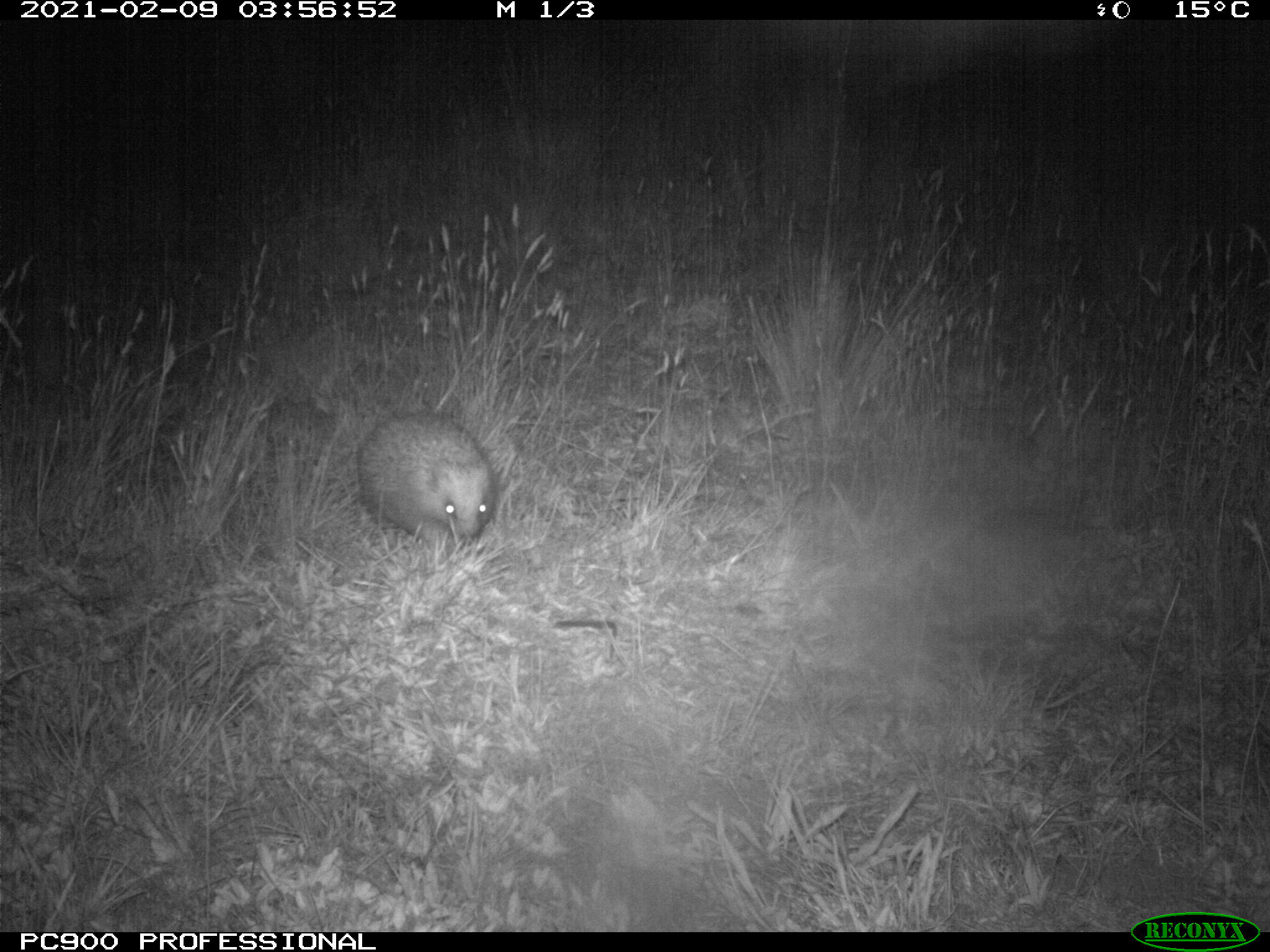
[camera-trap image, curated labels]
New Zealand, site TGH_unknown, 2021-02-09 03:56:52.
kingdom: Animalia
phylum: Chordata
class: Mammalia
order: Eulipotyphla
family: Erinaceidae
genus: Erinaceus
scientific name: Erinaceus europaeus europaeus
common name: european hedgehog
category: hedgehog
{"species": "hedgehog (european hedgehog) (Erinaceus europaeus europaeus)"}